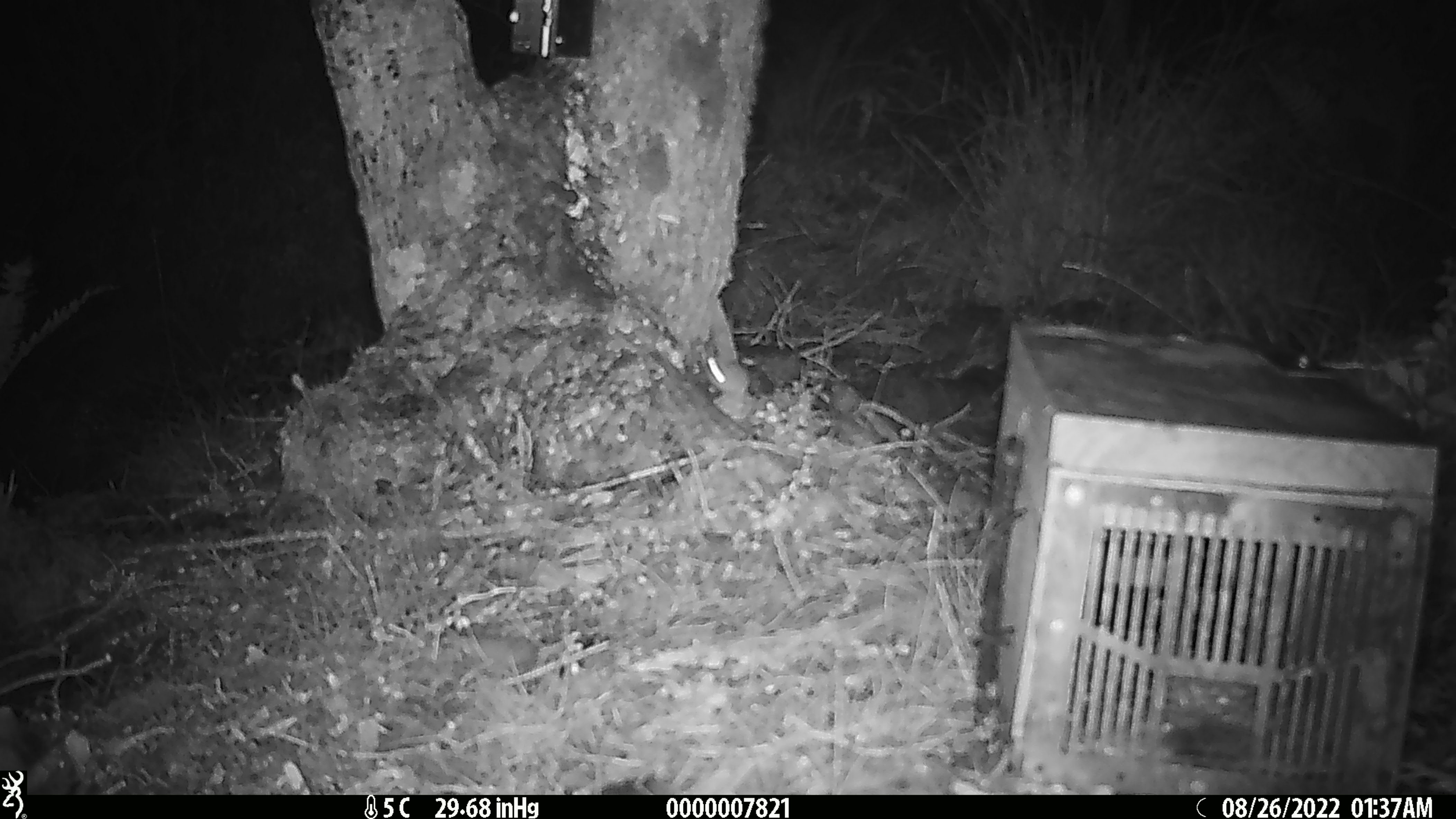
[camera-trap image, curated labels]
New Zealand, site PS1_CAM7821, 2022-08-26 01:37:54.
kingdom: Animalia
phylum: Chordata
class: Mammalia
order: Rodentia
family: Muridae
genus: Mus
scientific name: Mus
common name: mouse